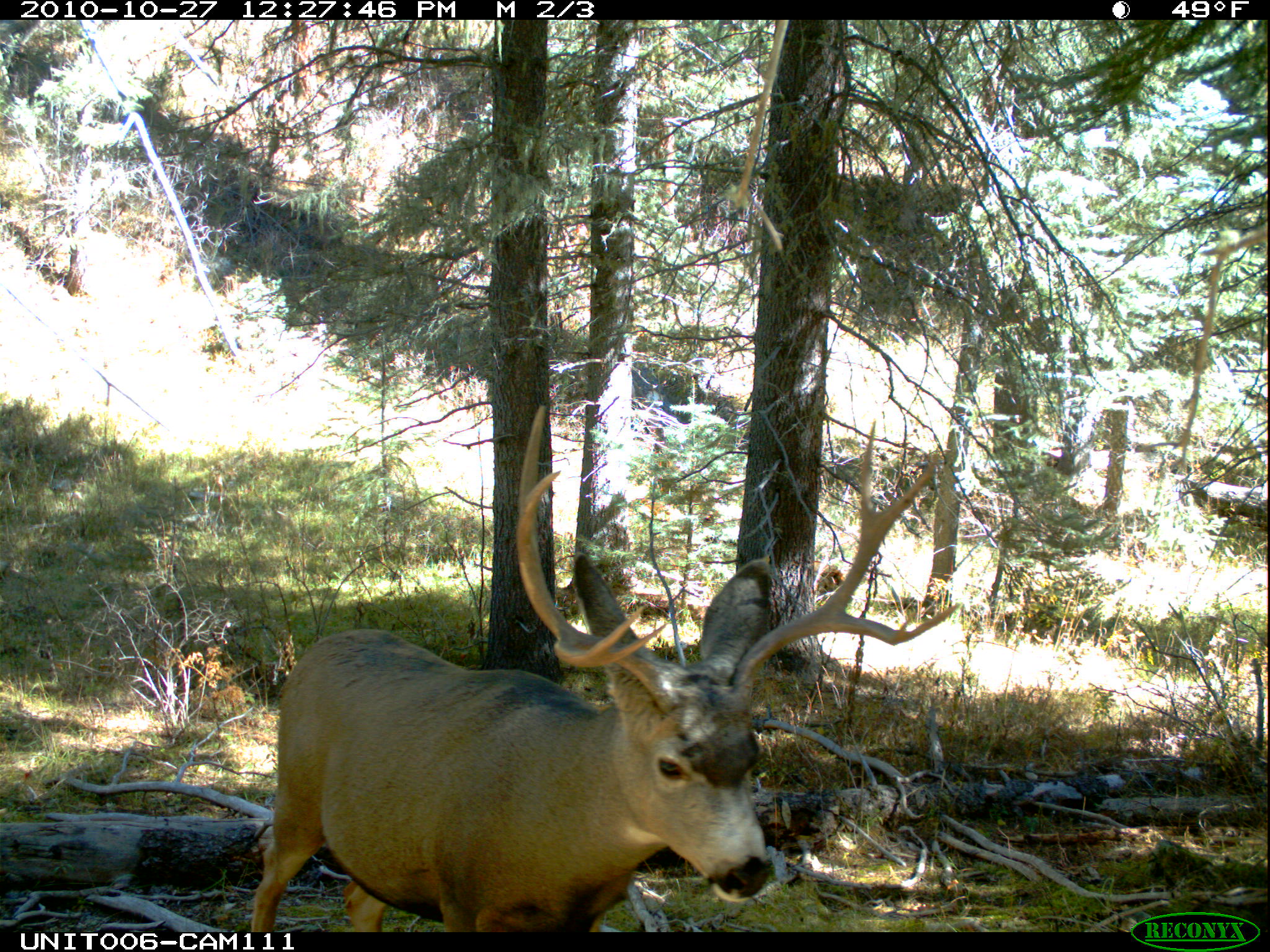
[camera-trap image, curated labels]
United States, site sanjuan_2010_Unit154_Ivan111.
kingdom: Animalia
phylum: Chordata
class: Mammalia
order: Artiodactyla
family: Cervidae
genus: Odocoileus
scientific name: Odocoileus hemionus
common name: mule deer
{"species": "Odocoileus hemionus (mule deer)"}